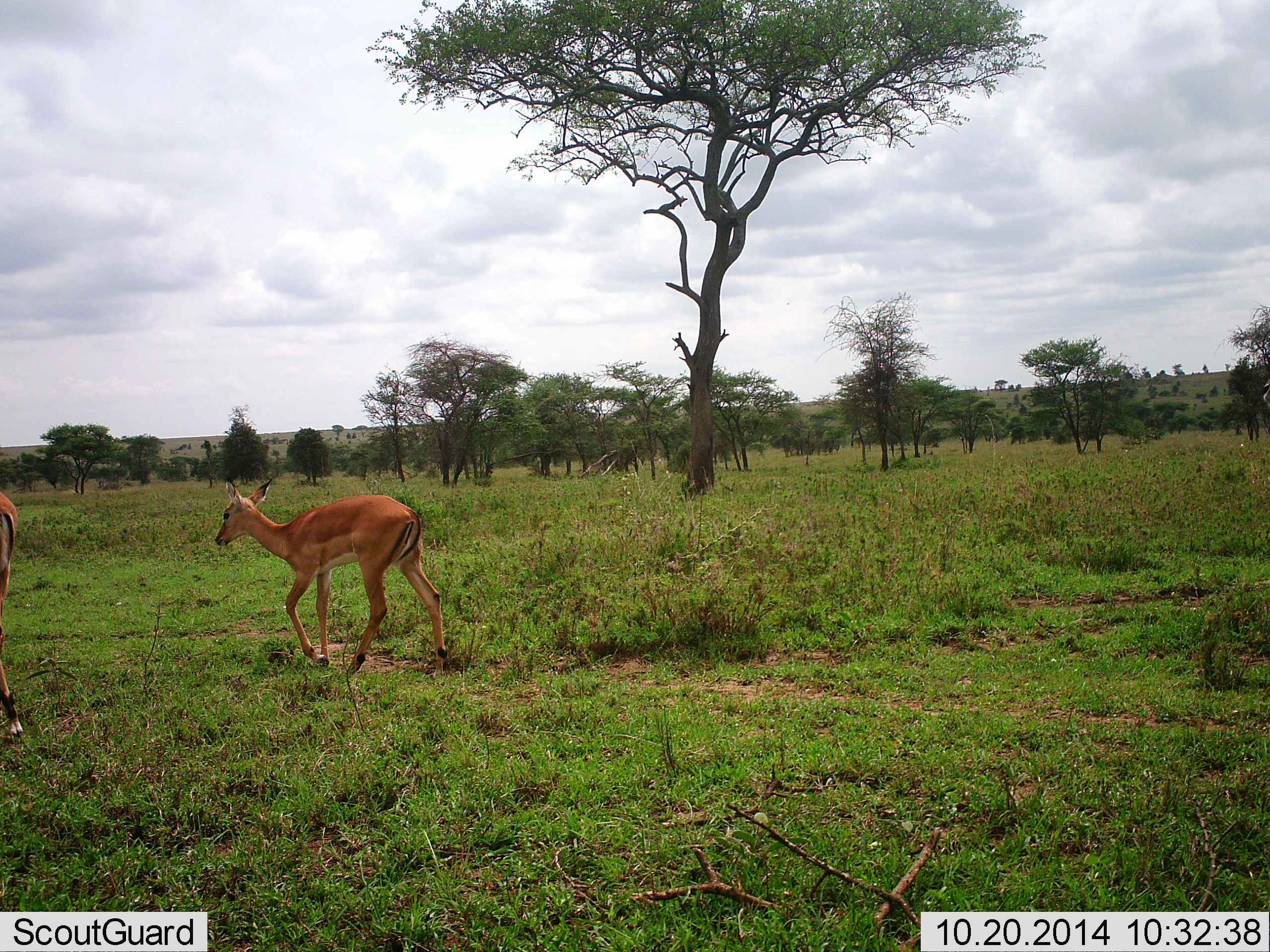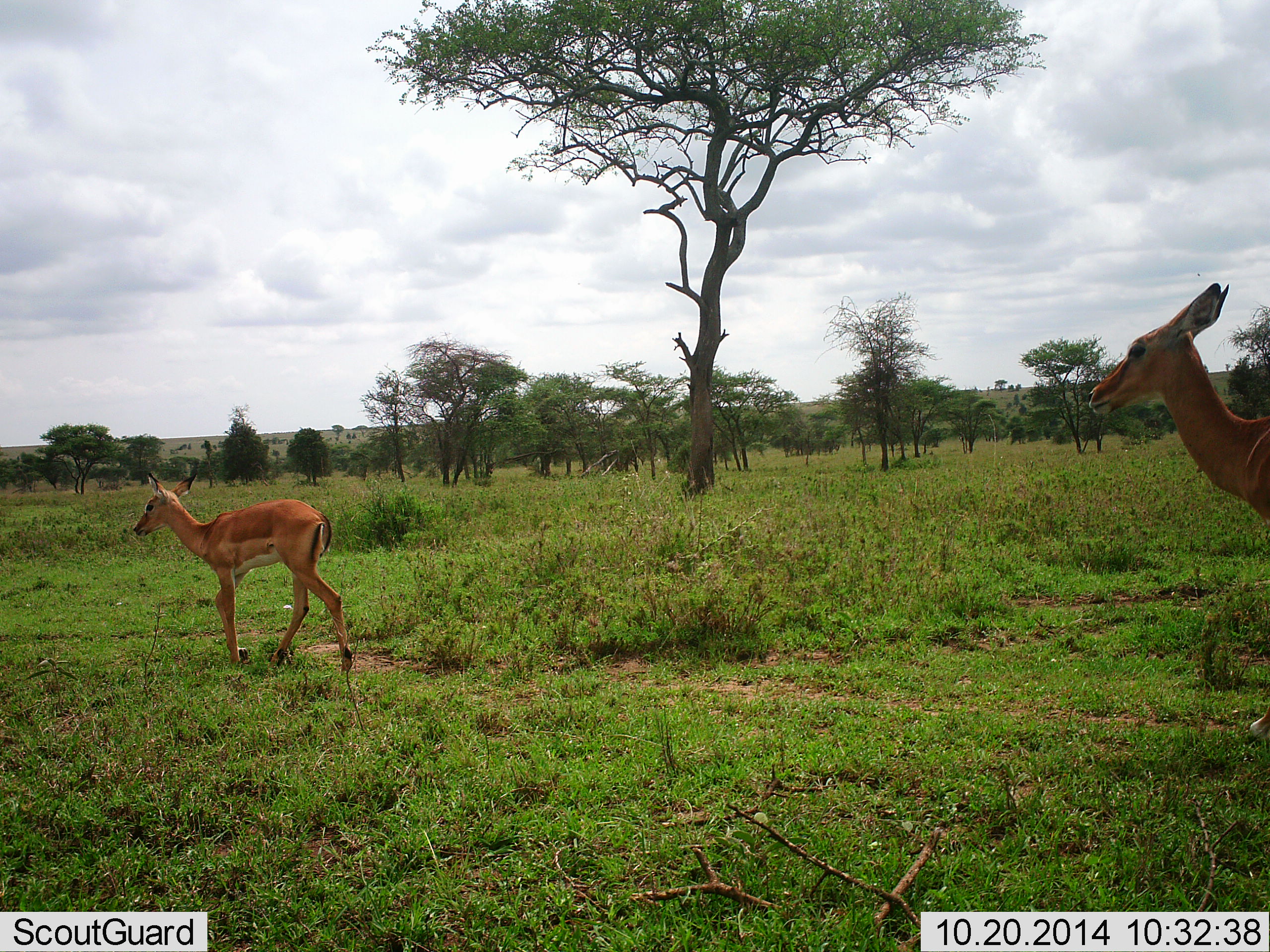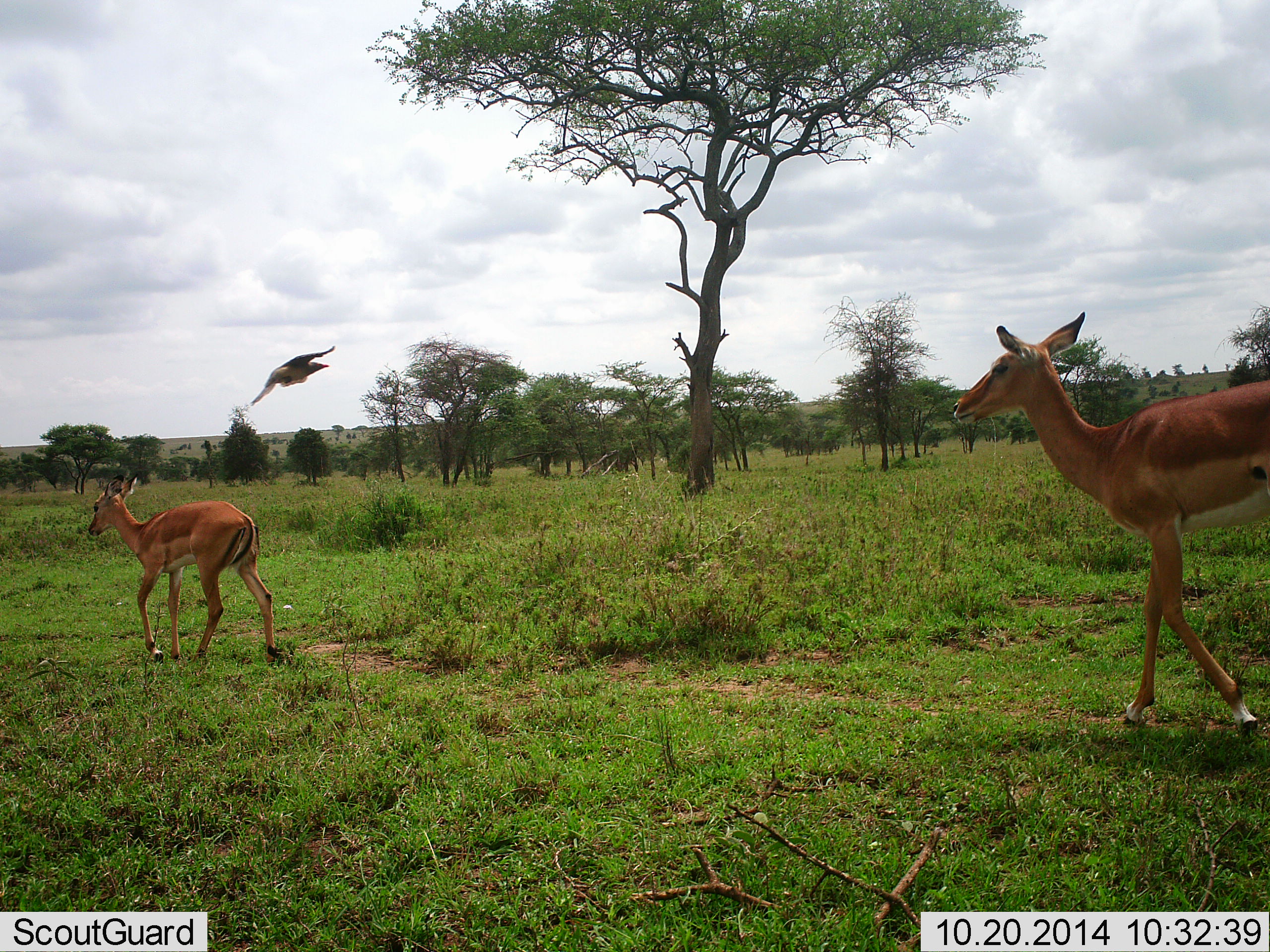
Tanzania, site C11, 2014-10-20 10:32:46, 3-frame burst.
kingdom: Animalia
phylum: Chordata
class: Mammalia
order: Artiodactyla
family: Bovidae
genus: Aepyceros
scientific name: Aepyceros melampus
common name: impala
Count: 3.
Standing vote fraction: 0%.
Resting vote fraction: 0%.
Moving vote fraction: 100%.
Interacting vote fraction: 0%.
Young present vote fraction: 27%.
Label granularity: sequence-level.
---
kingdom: Animalia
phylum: Chordata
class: Aves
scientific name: Aves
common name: bird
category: otherbird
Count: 1.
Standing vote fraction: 0%.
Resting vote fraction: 0%.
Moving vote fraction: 90%.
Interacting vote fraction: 20%.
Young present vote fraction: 0%.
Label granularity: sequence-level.